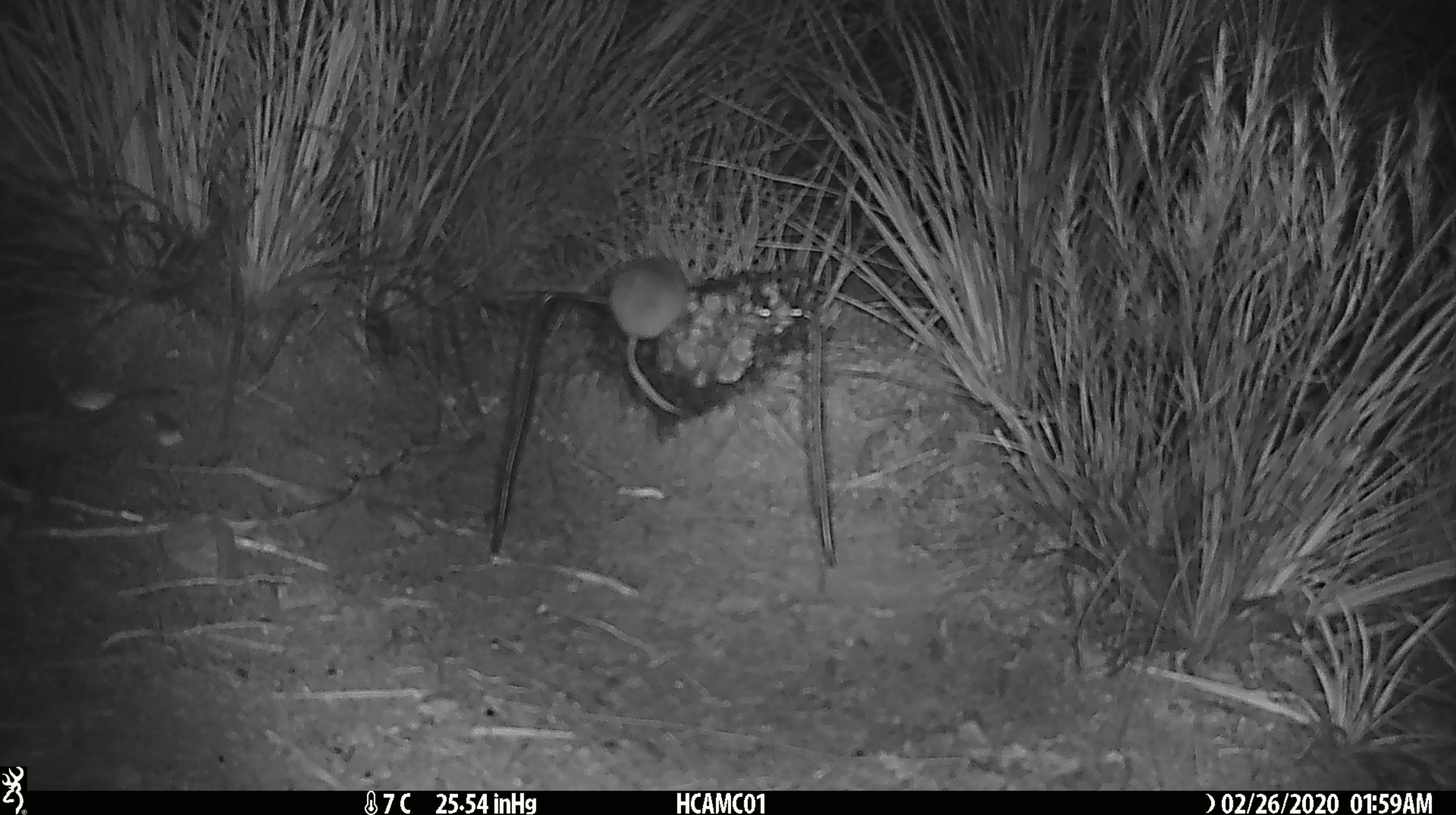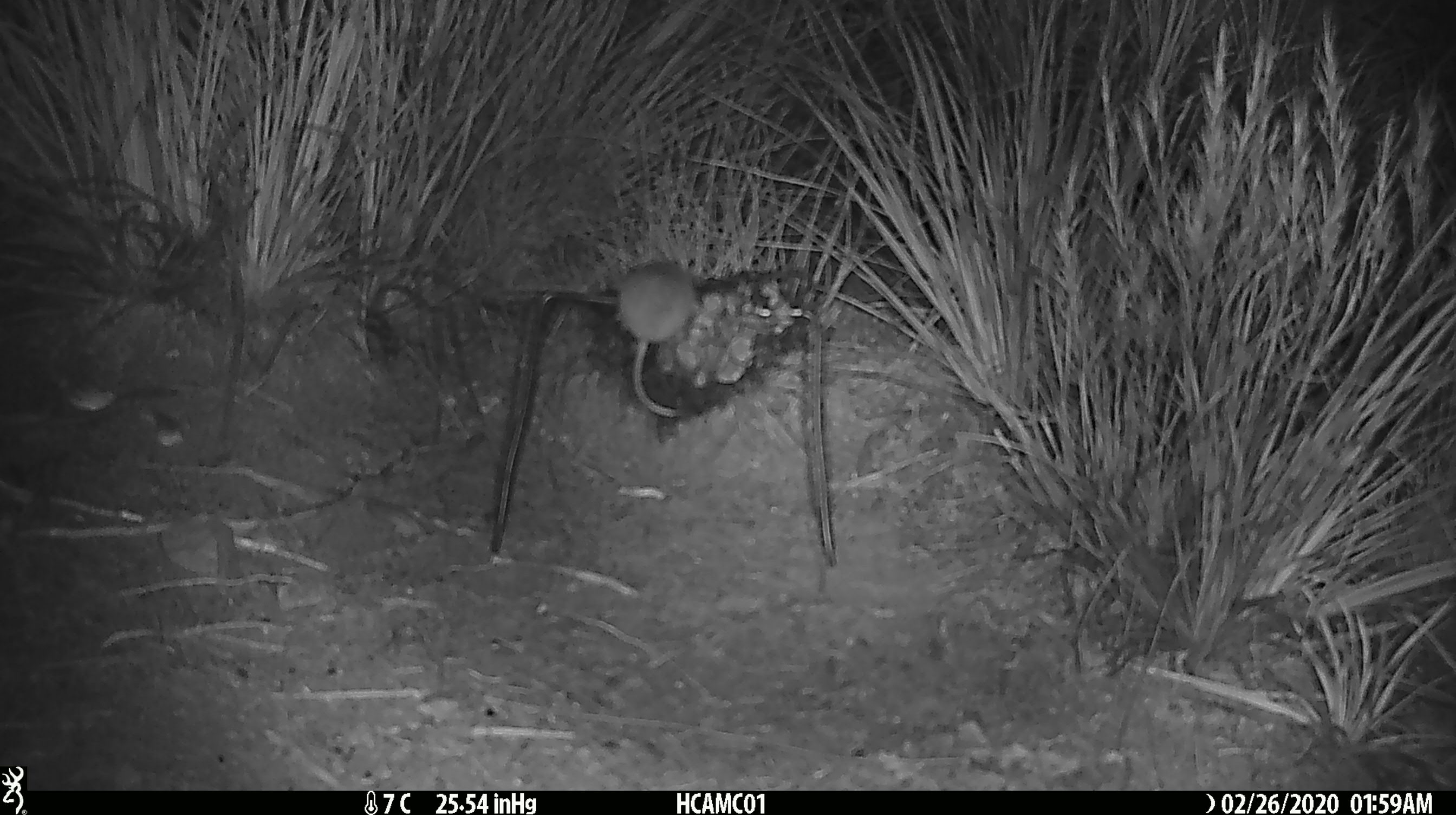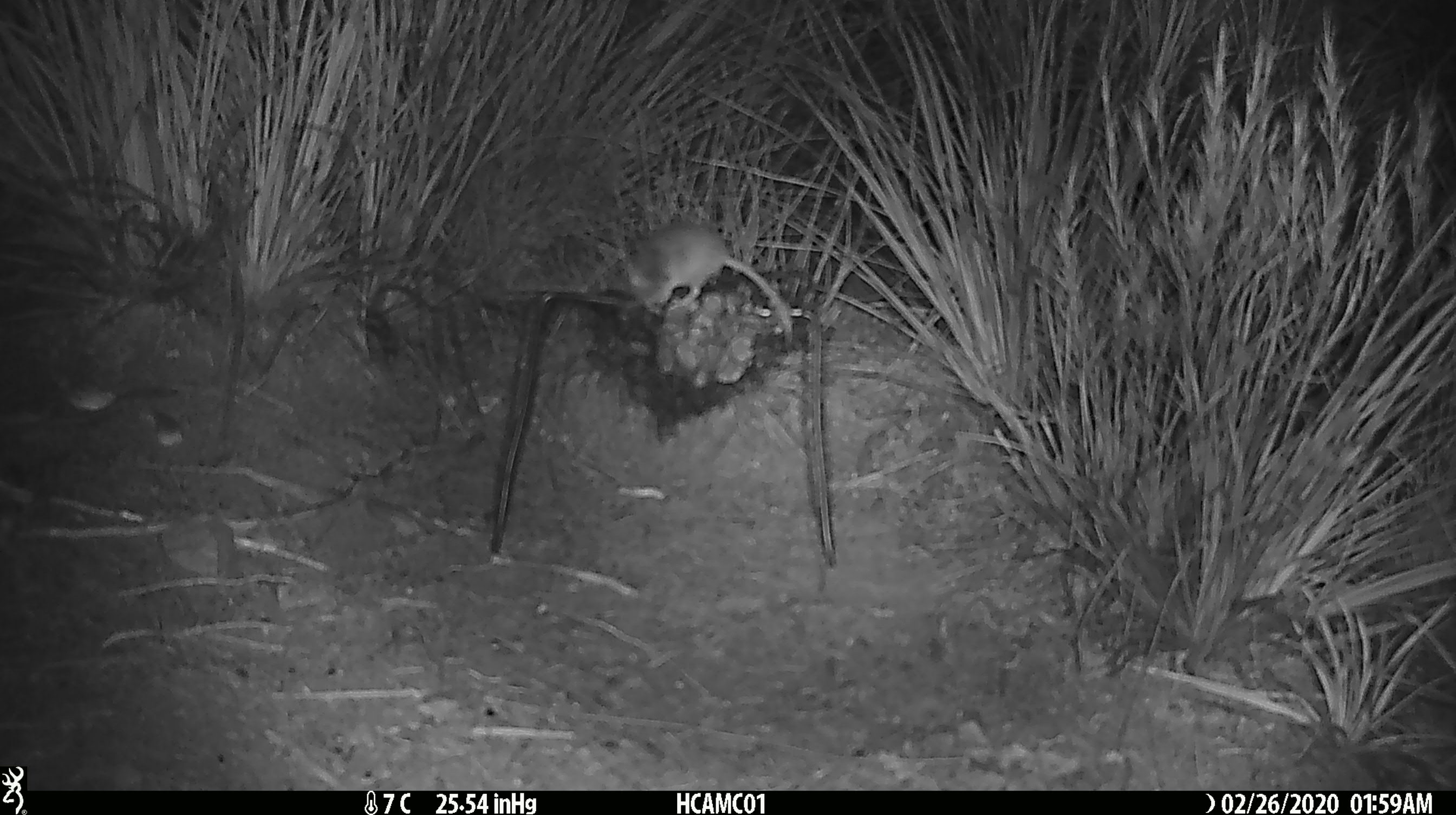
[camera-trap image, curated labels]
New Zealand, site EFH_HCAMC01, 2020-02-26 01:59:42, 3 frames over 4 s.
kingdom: Animalia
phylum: Chordata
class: Mammalia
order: Rodentia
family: Muridae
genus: Mus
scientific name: Mus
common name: mouse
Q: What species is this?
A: Mouse (Mus).